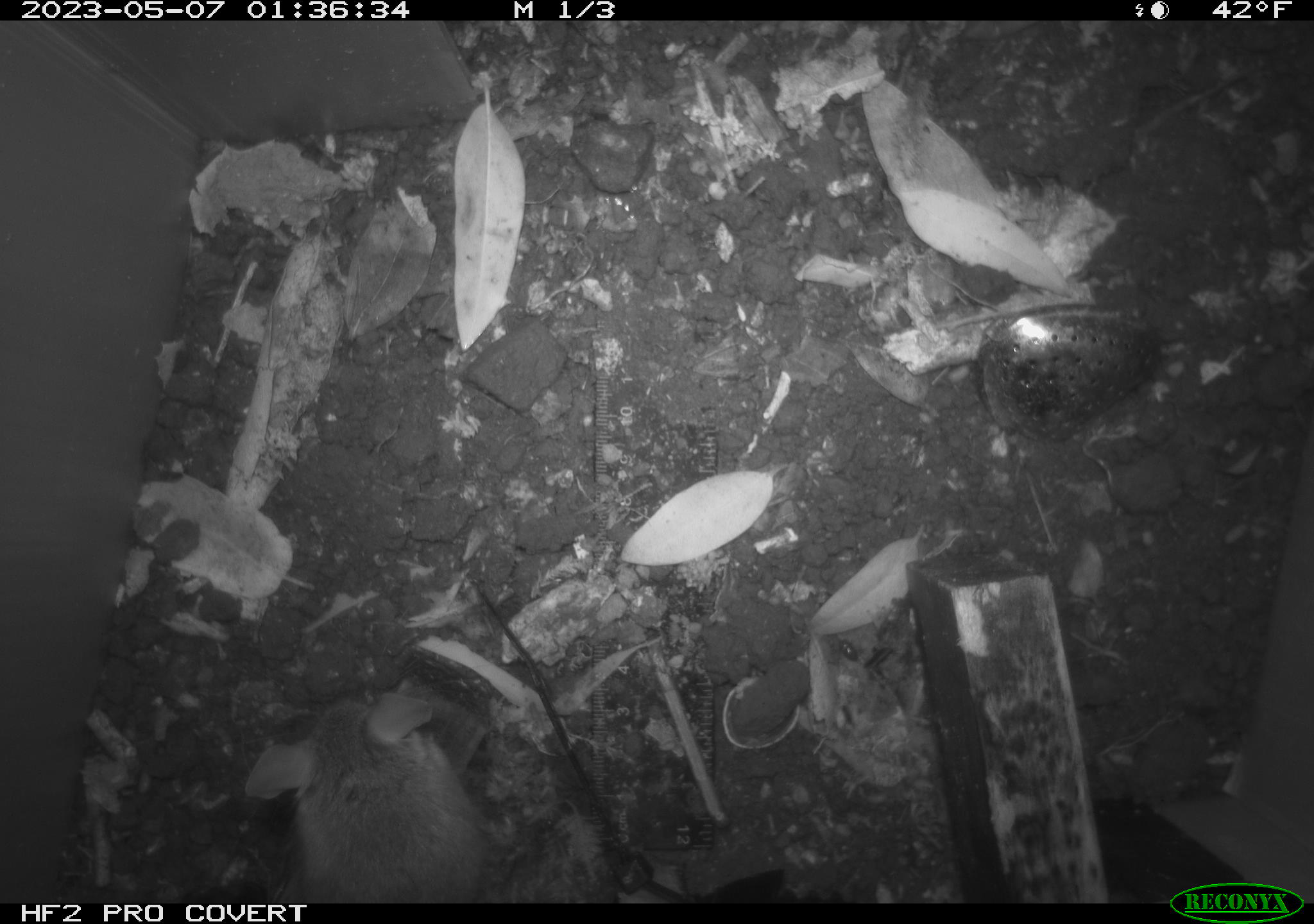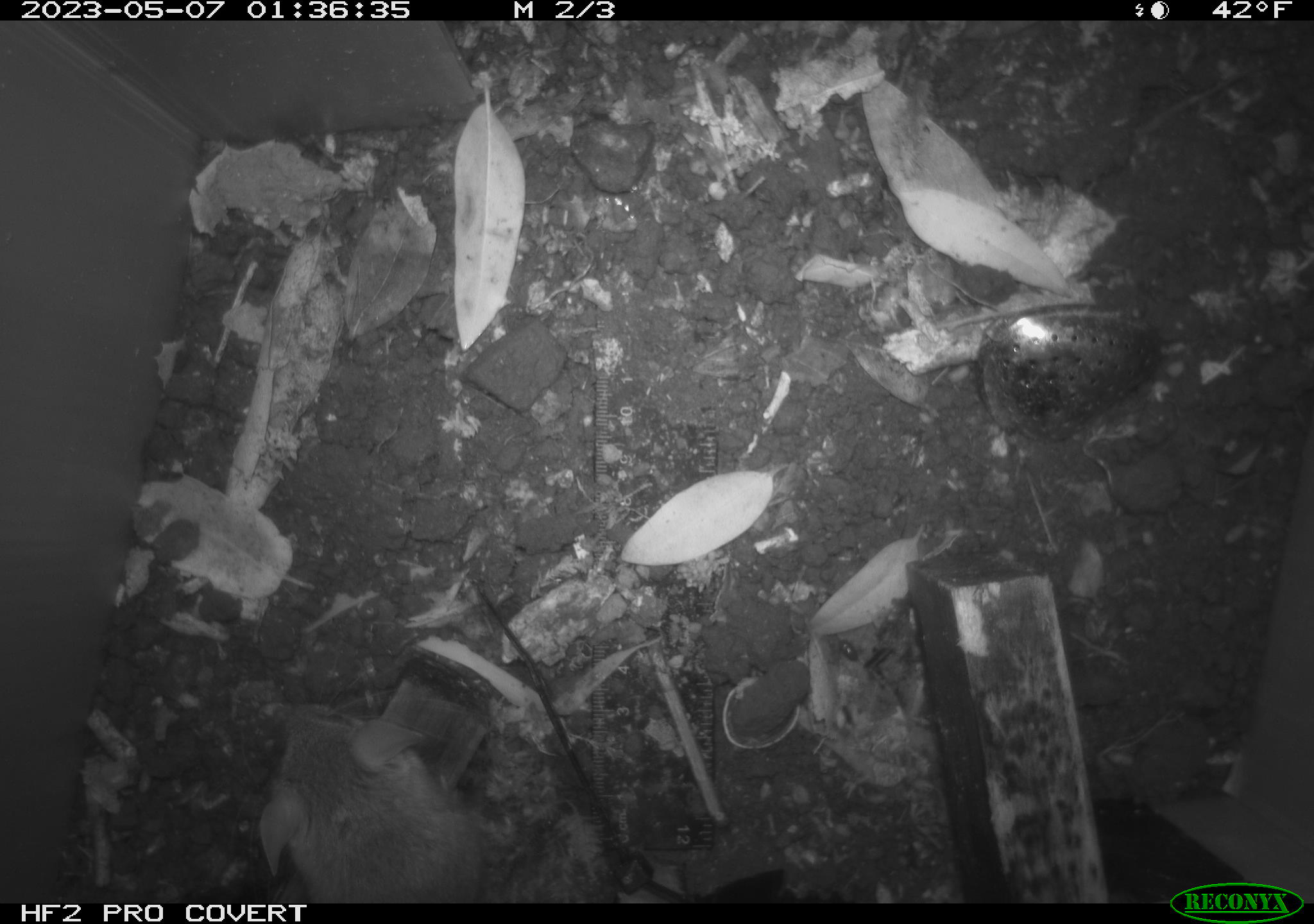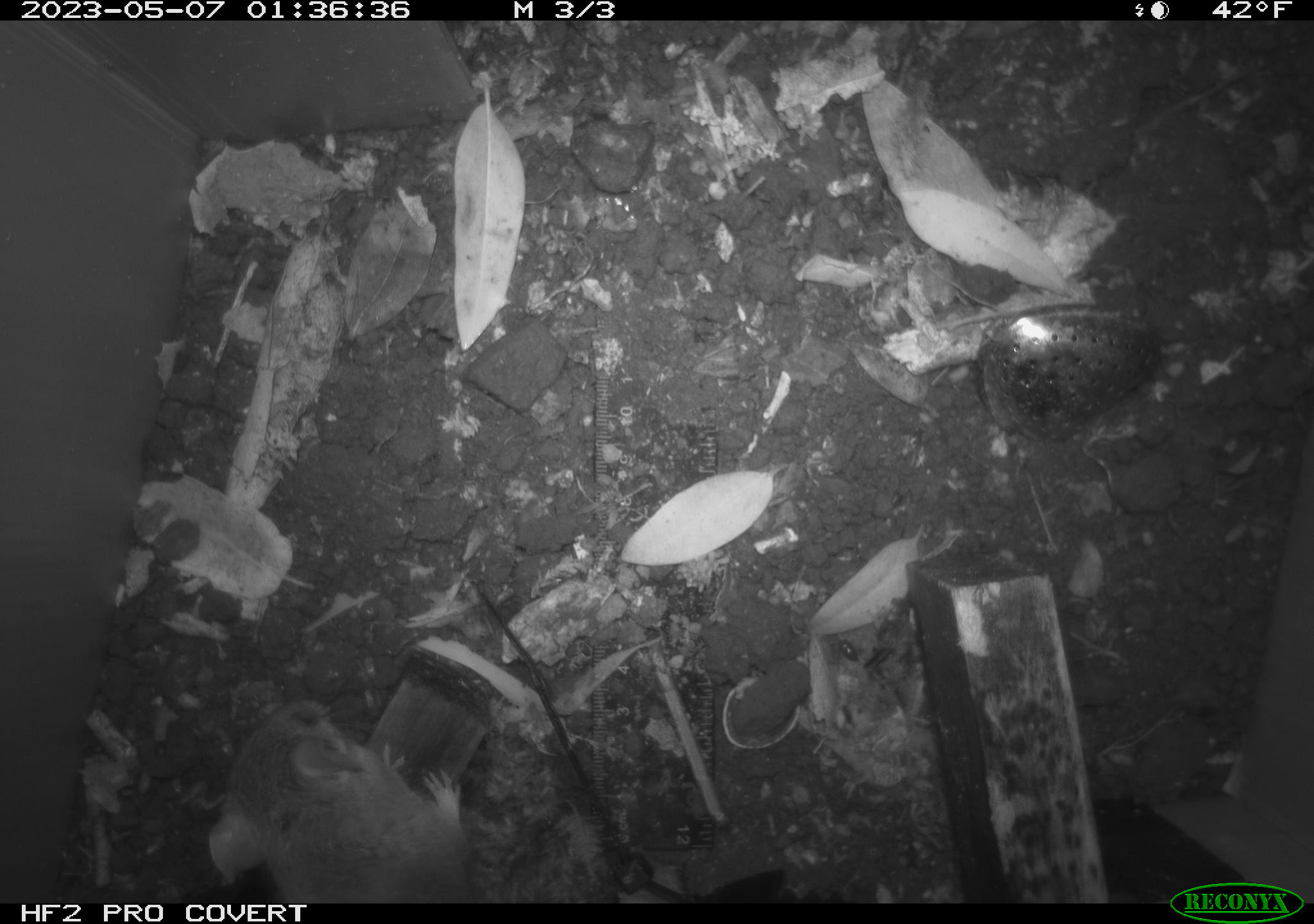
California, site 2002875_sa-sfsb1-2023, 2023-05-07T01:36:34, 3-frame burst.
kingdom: Animalia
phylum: Chordata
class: Mammalia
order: Rodentia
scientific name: Rodentia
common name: mouse species